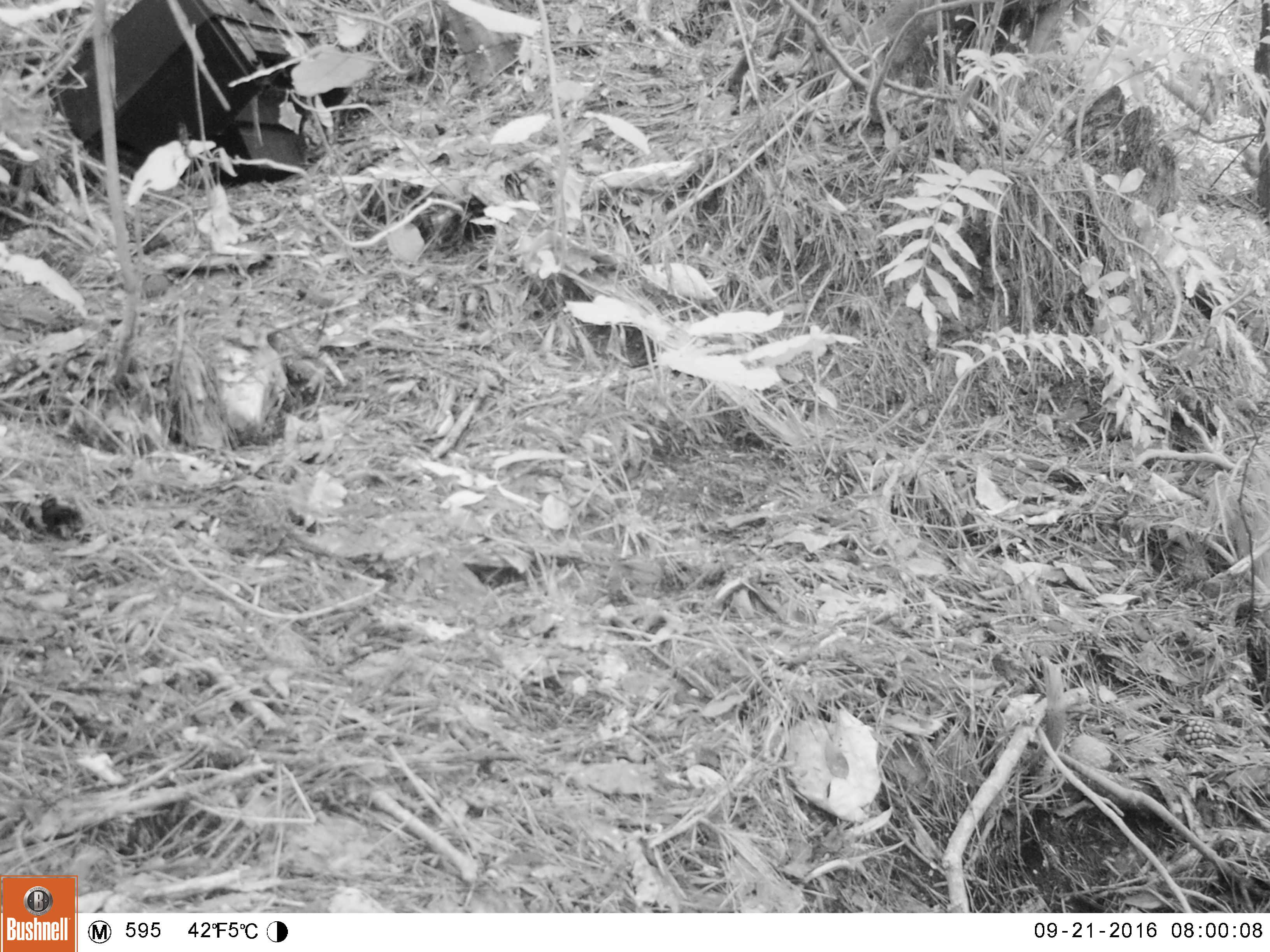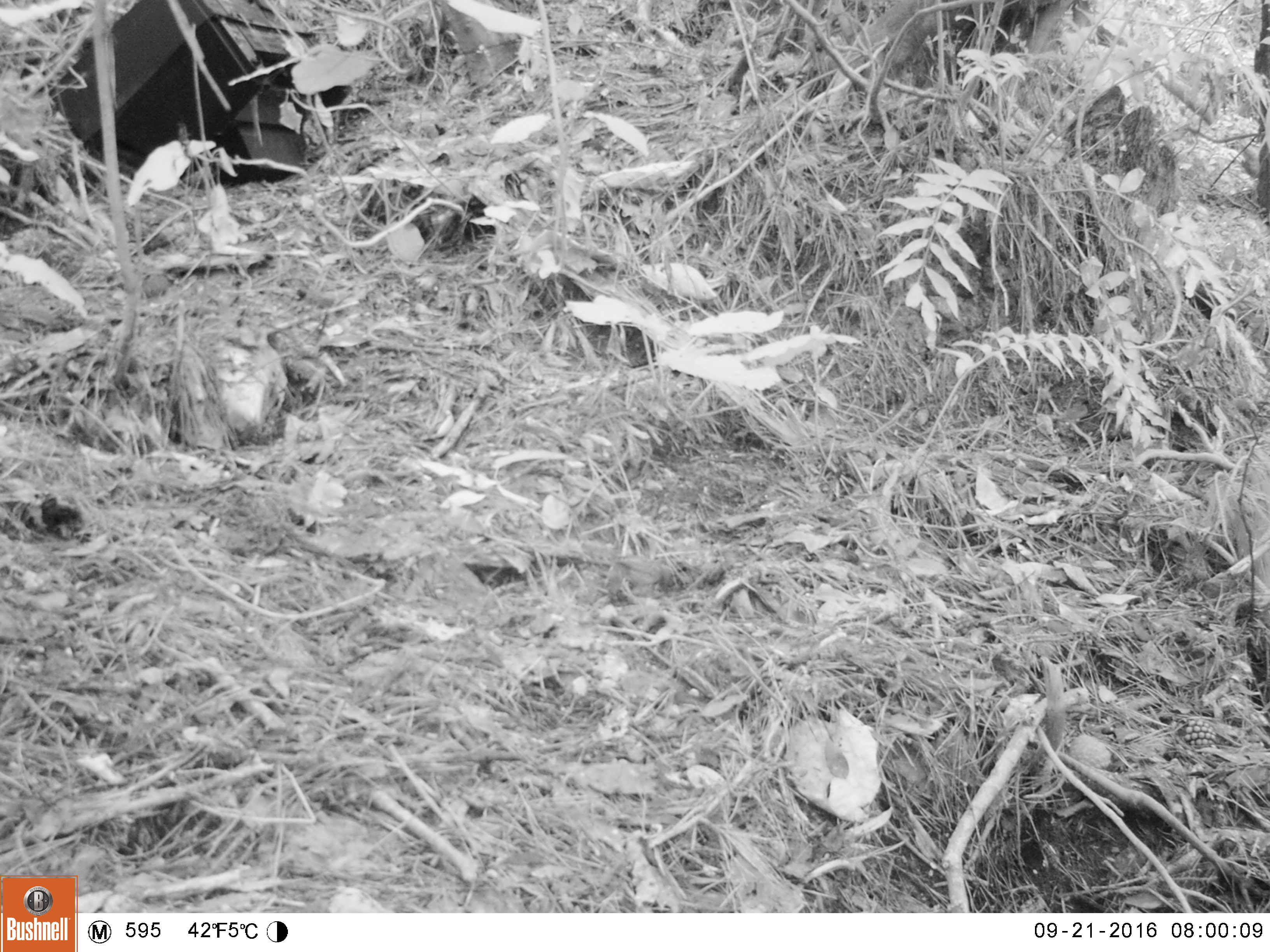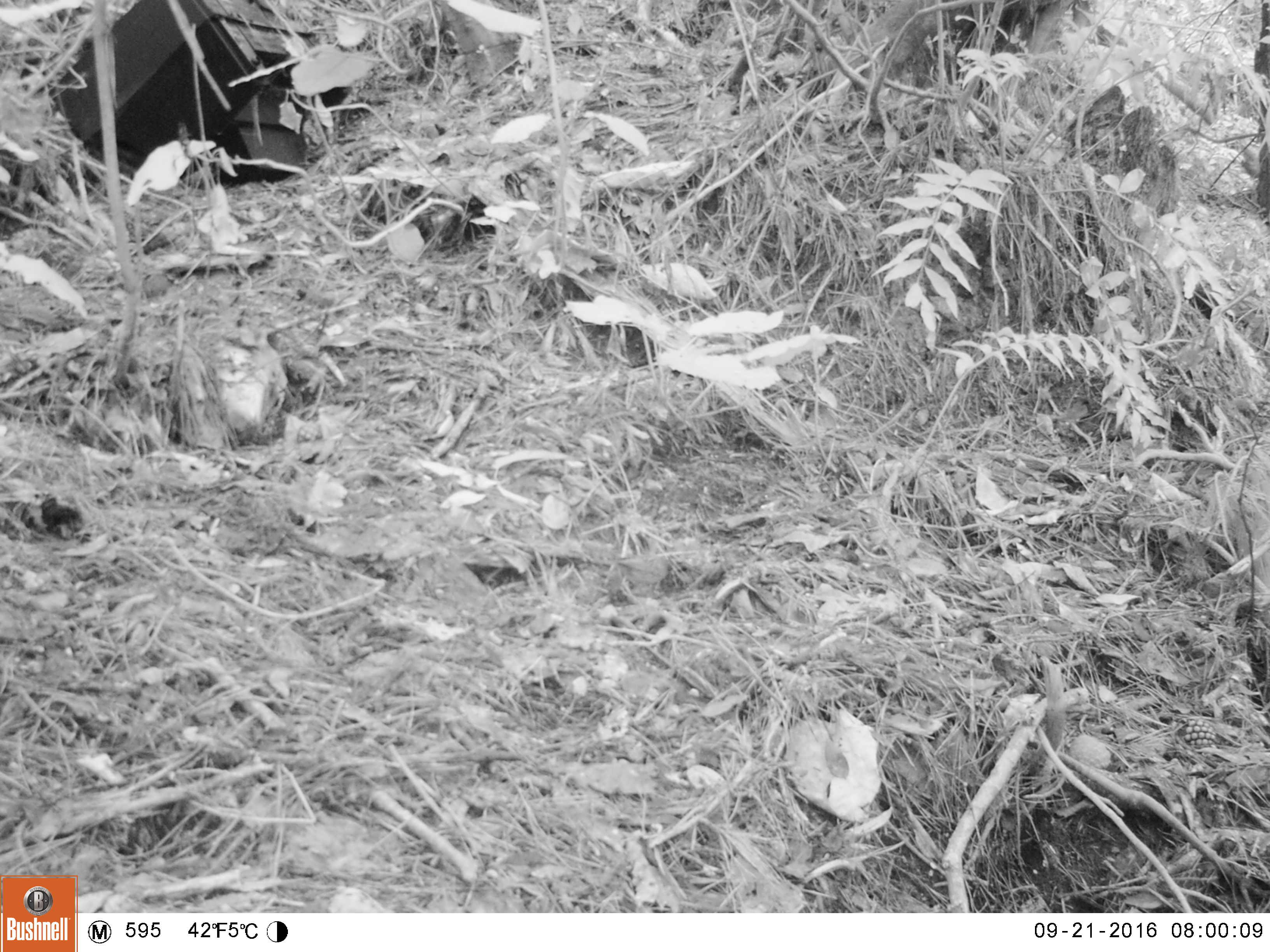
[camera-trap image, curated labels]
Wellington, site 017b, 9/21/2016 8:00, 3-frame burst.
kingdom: Animalia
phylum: Chordata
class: Aves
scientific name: Aves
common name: bird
Bird (Aves).